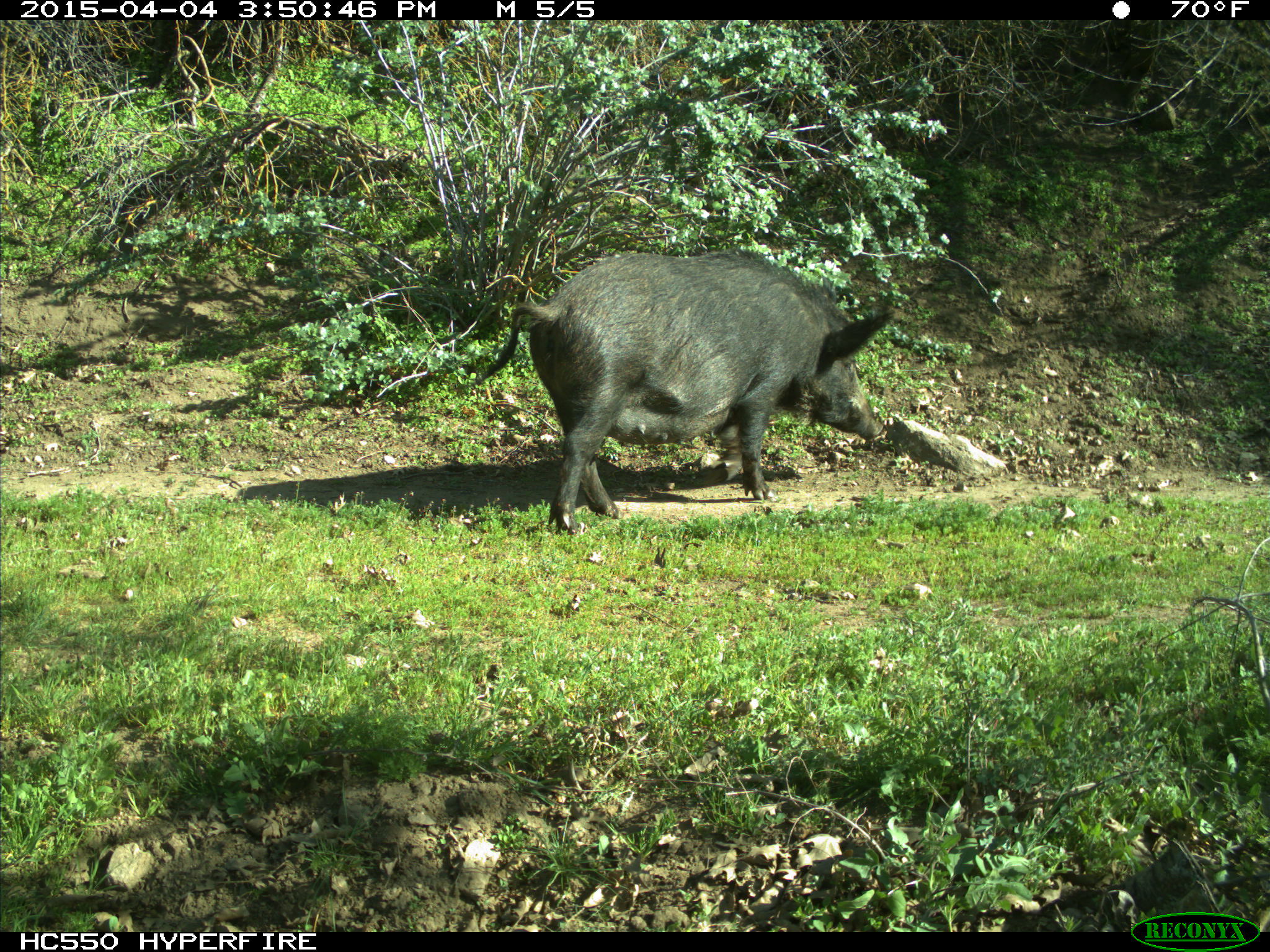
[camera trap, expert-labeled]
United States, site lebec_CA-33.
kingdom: Animalia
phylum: Chordata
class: Mammalia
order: Artiodactyla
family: Suidae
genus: Sus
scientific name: Sus scrofa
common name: wild boar